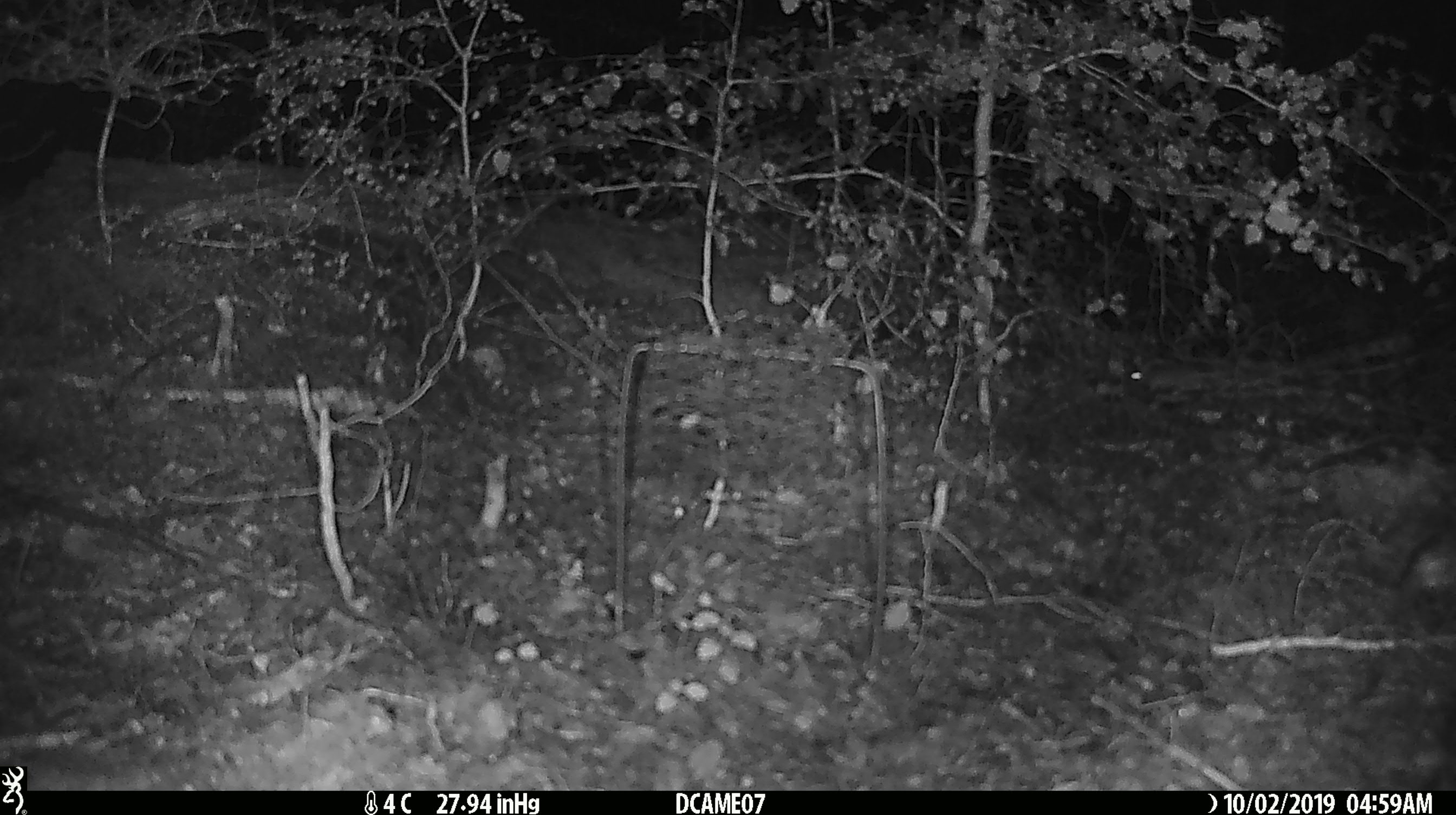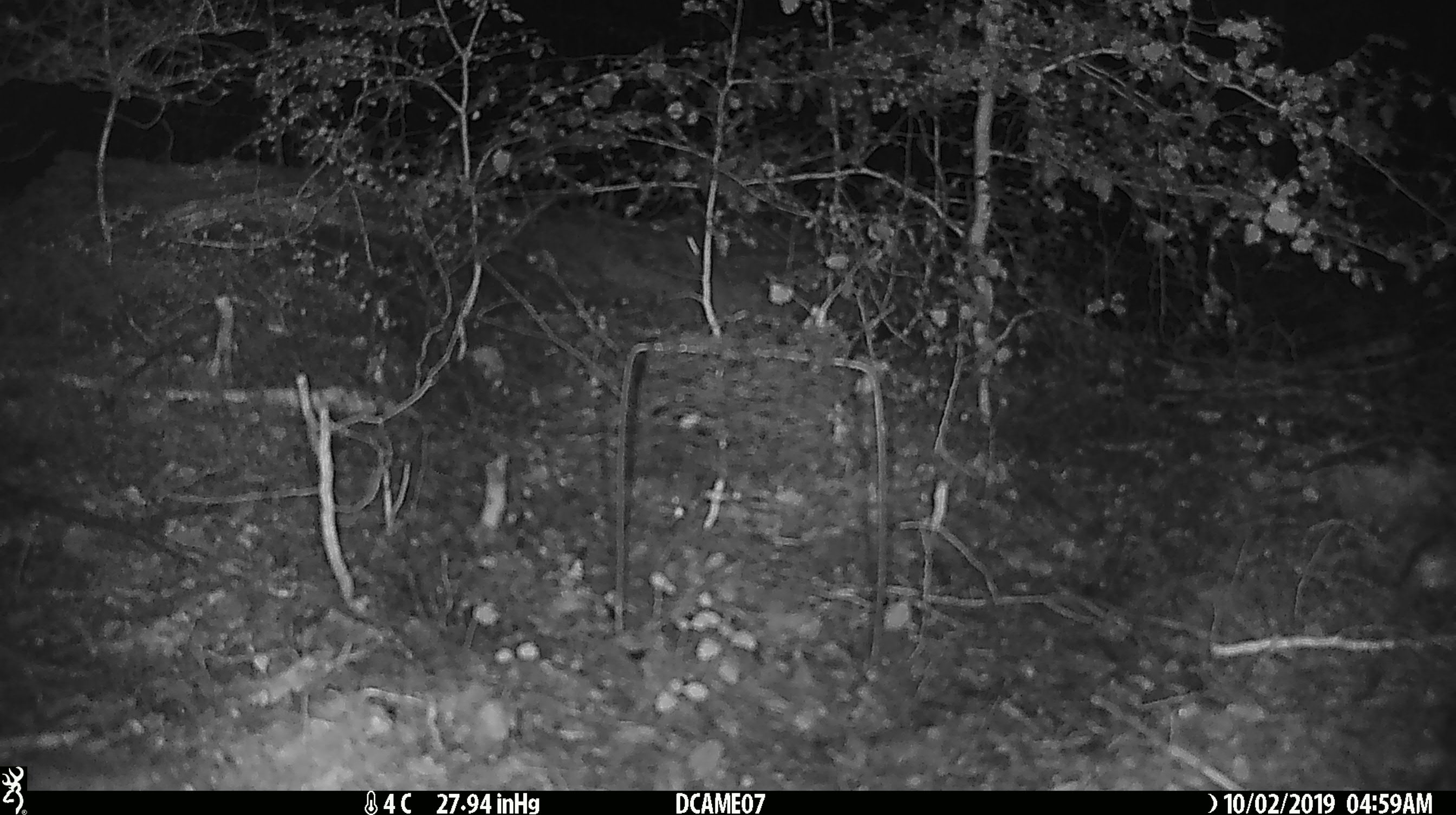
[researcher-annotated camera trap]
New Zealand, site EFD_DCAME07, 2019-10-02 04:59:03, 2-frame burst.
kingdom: Animalia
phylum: Chordata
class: Mammalia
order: Rodentia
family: Muridae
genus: Mus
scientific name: Mus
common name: mouse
Mouse (Mus).